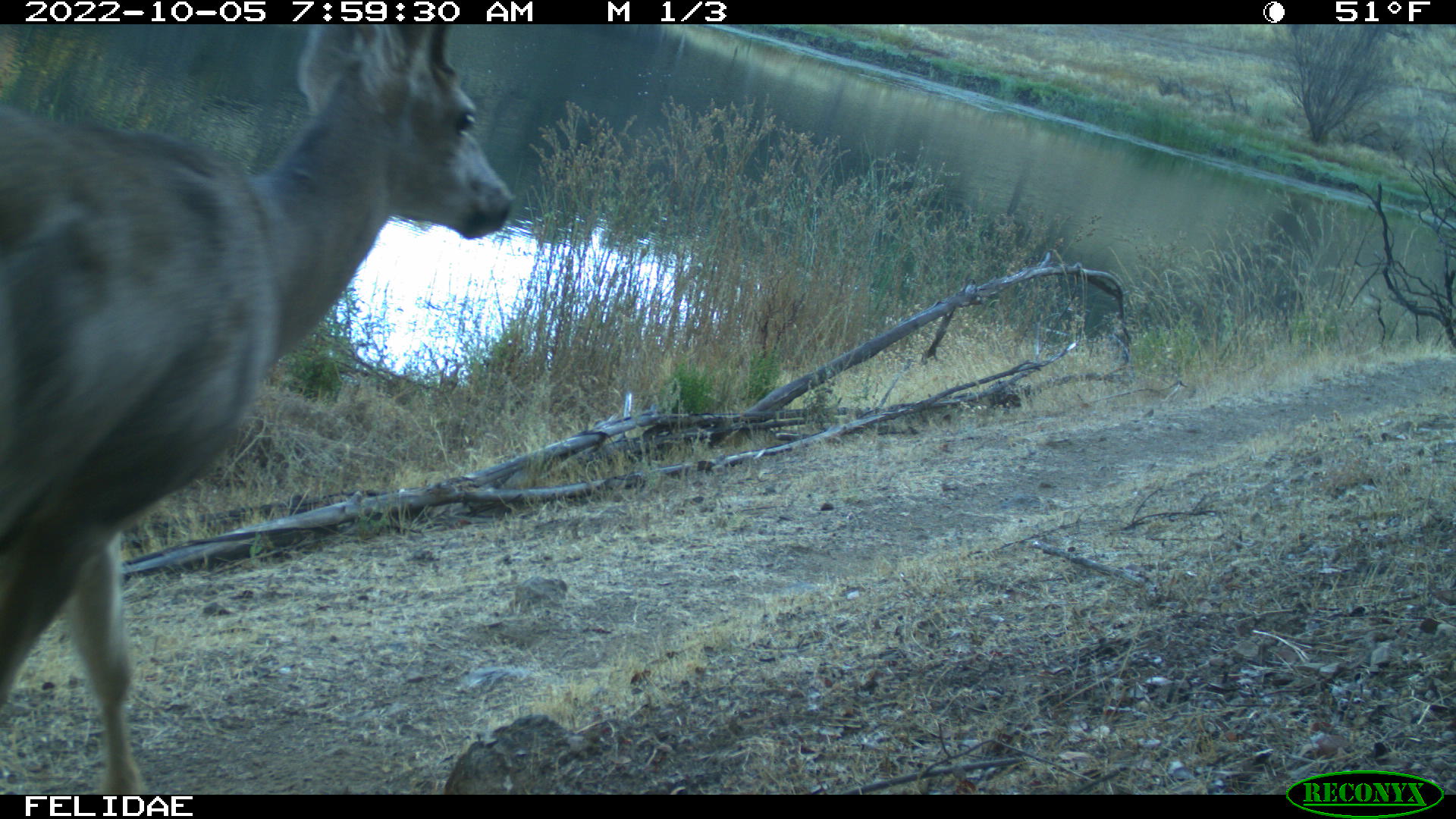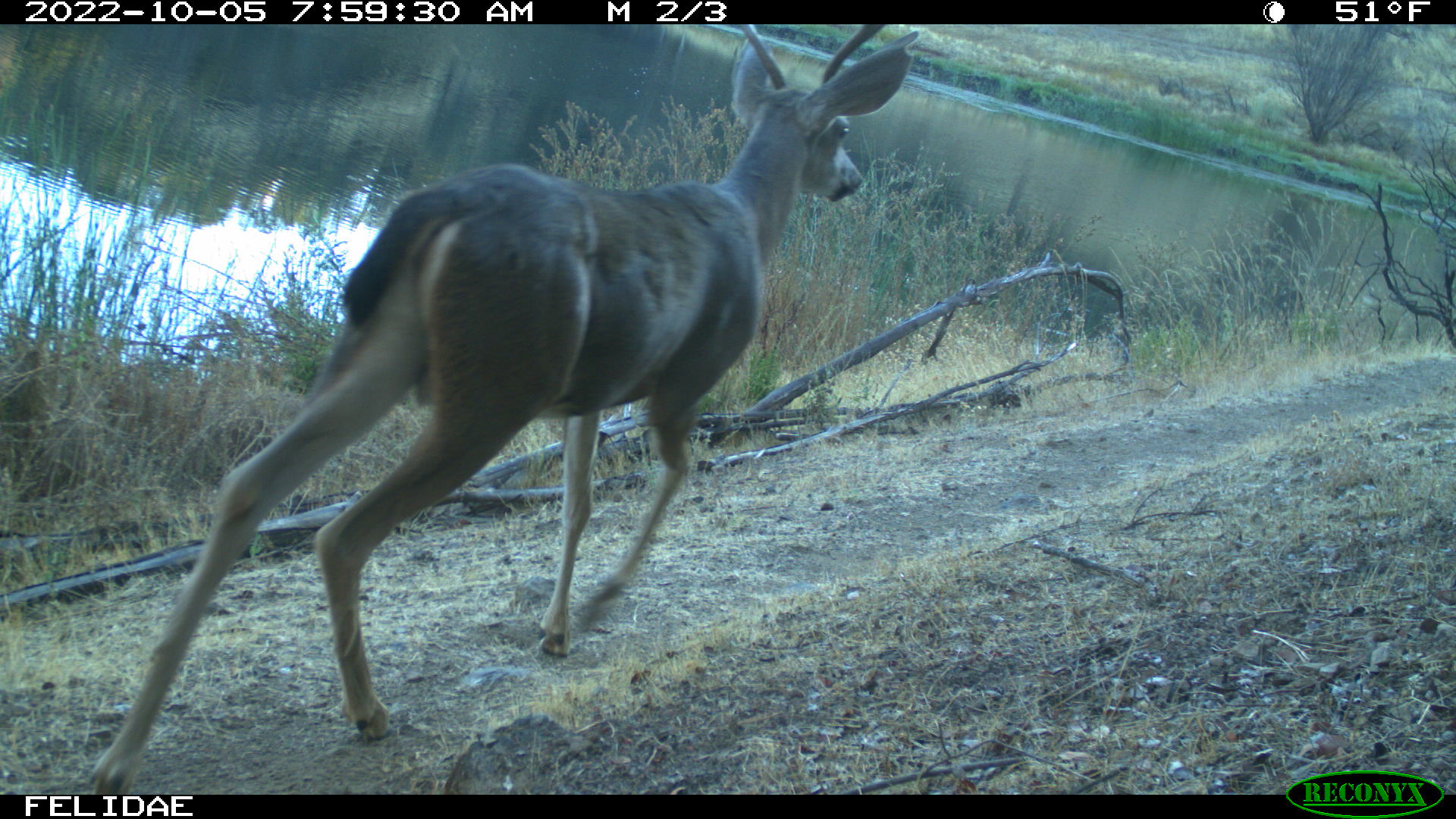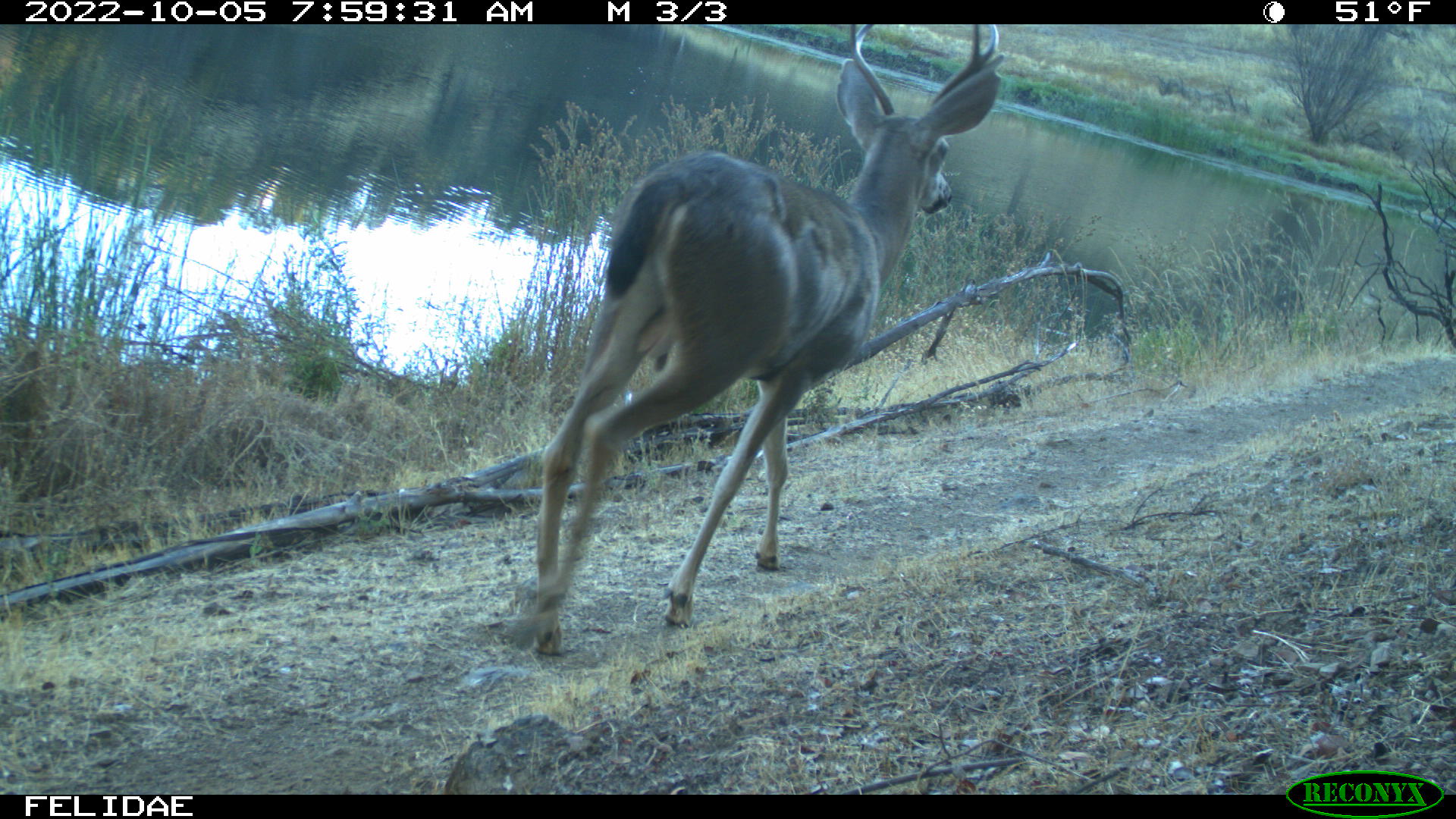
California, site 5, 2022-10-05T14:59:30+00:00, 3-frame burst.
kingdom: Animalia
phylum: Chordata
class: Mammalia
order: Artiodactyla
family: Cervidae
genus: Odocoileus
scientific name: Odocoileus hemionus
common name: mule deer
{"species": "mule deer (Odocoileus hemionus)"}